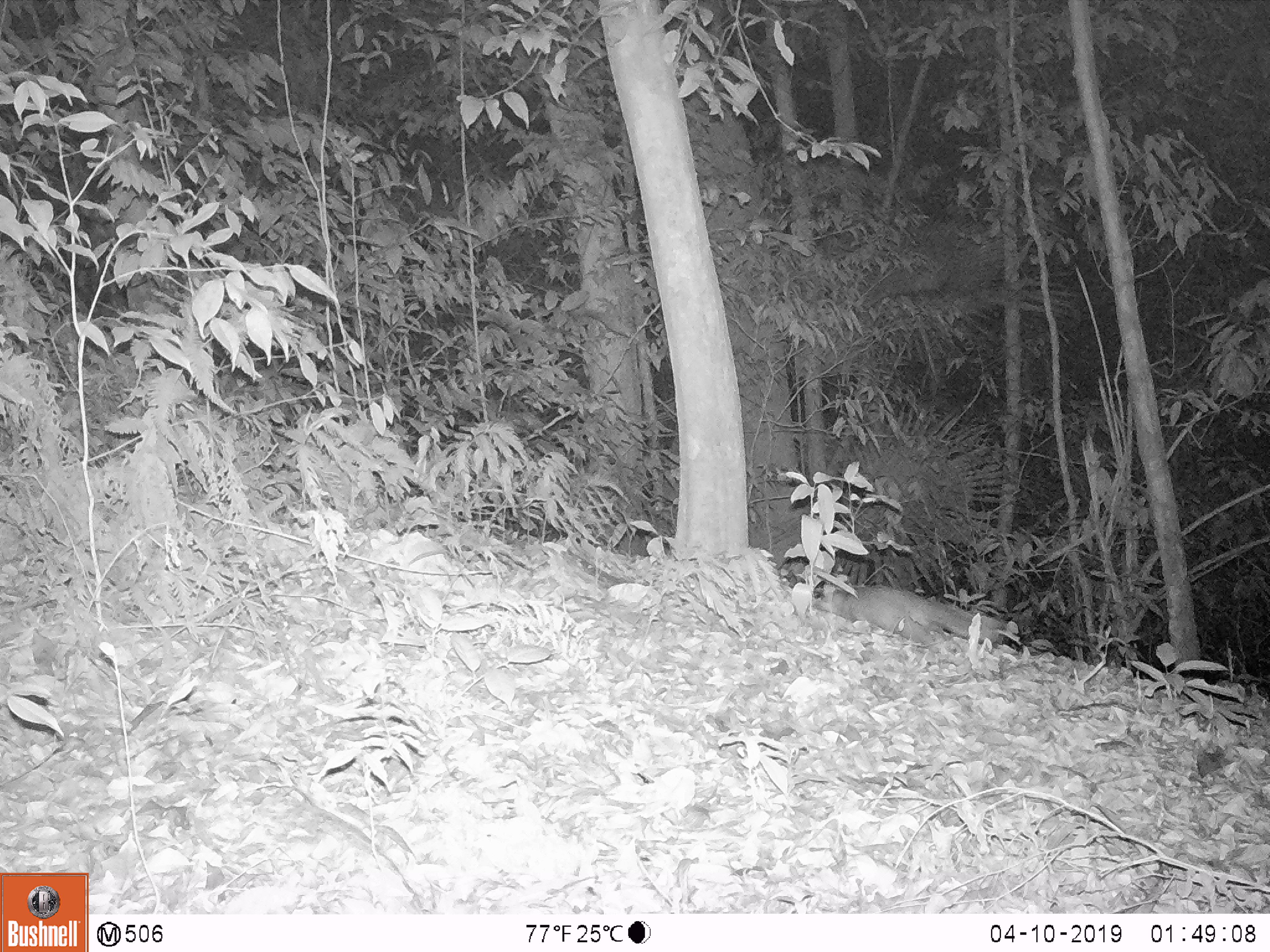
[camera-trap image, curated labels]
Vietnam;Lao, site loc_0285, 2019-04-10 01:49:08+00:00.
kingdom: Animalia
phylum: Chordata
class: Mammalia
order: Carnivora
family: Mustelidae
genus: Melogale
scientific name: Melogale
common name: ferret badger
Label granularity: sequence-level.